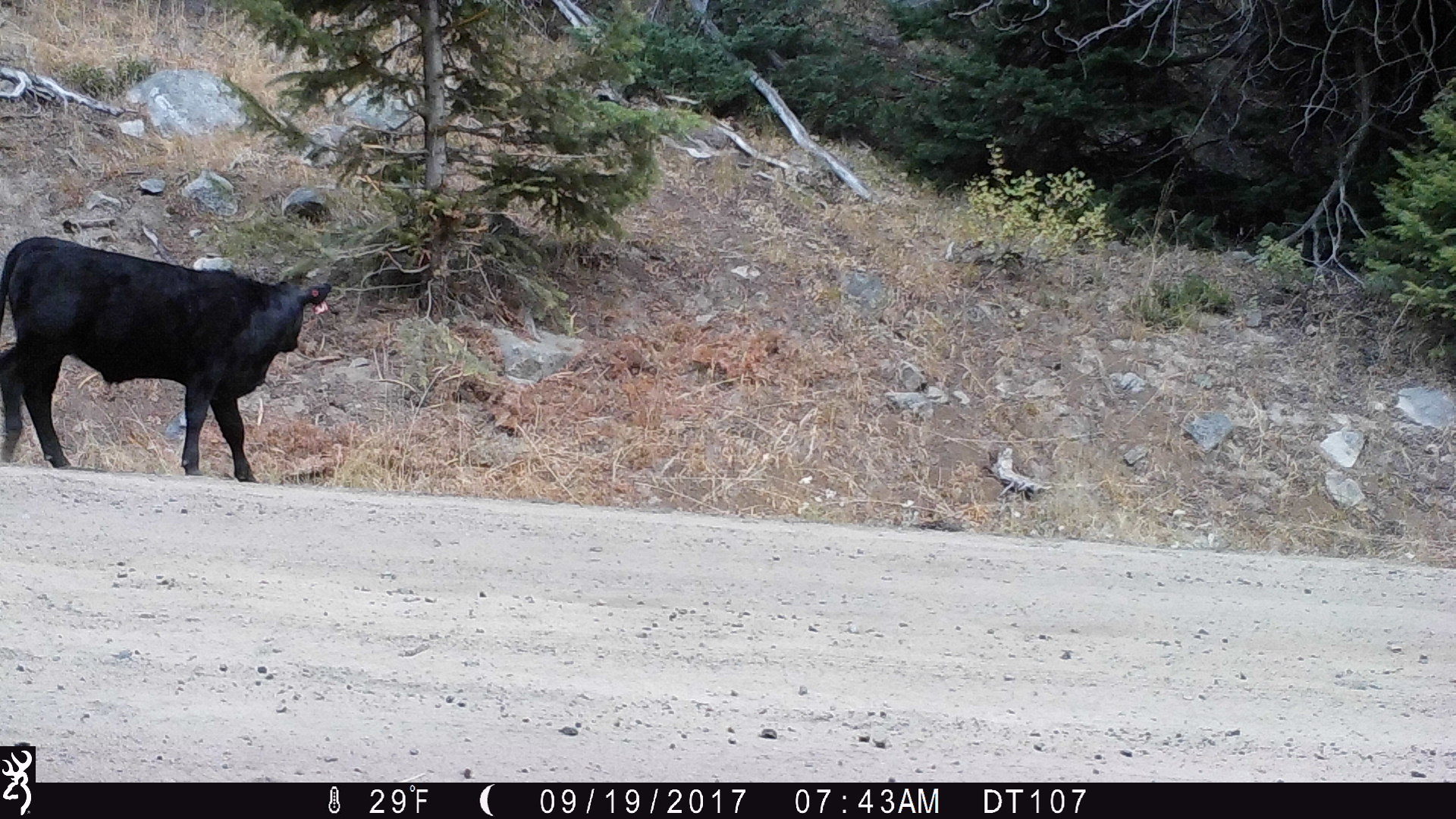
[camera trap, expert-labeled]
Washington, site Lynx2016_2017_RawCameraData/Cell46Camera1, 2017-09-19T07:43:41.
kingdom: Animalia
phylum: Chordata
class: Mammalia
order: Artiodactyla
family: Bovidae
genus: Bos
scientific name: Bos taurus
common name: domestic cattle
Domestic cattle (Bos taurus). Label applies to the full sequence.